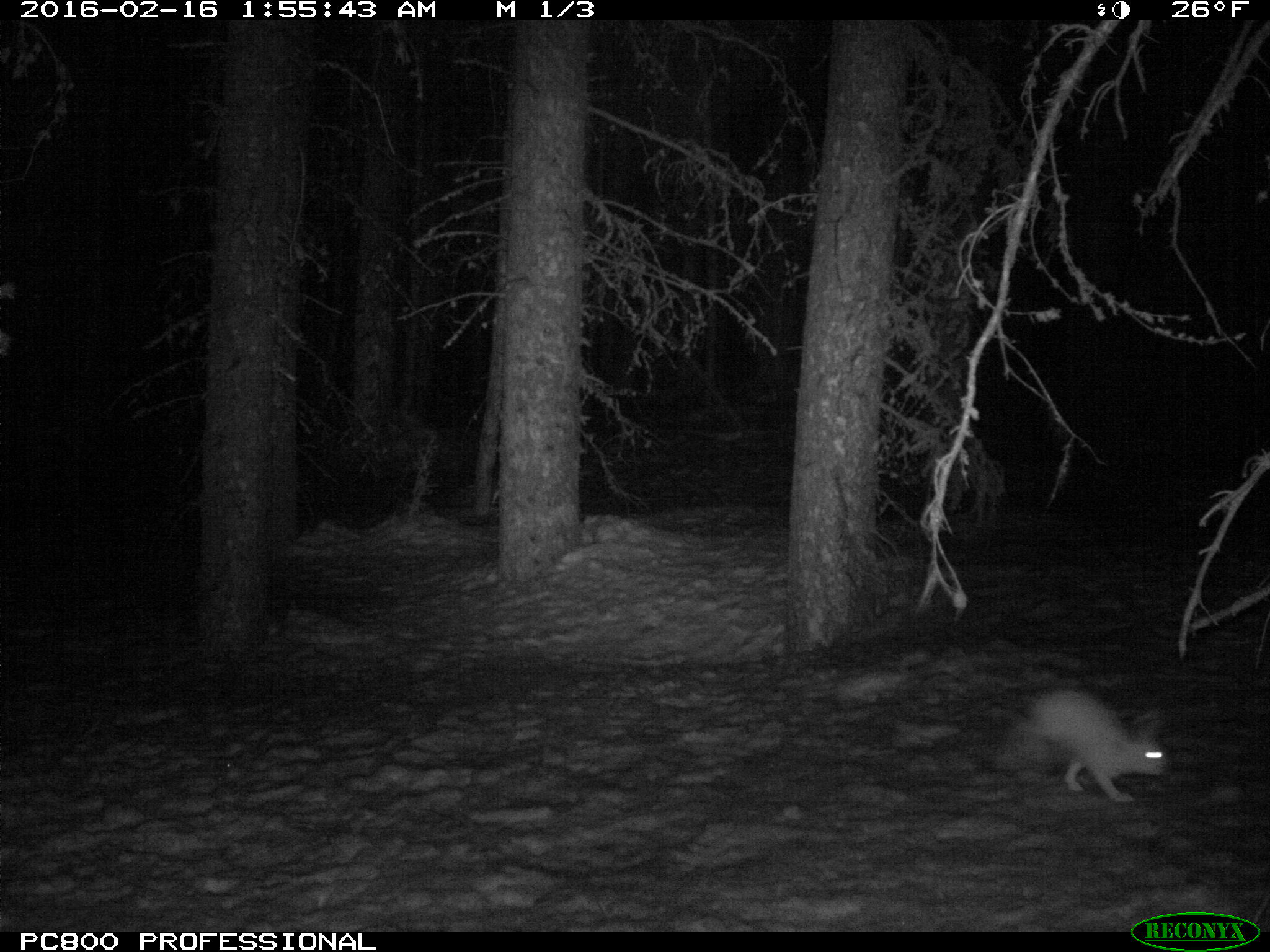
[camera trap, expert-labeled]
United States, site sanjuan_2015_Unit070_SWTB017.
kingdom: Animalia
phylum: Chordata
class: Mammalia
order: Lagomorpha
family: Leporidae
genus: Lepus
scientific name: Lepus americanus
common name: snowshoe hare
Lepus americanus (snowshoe hare).